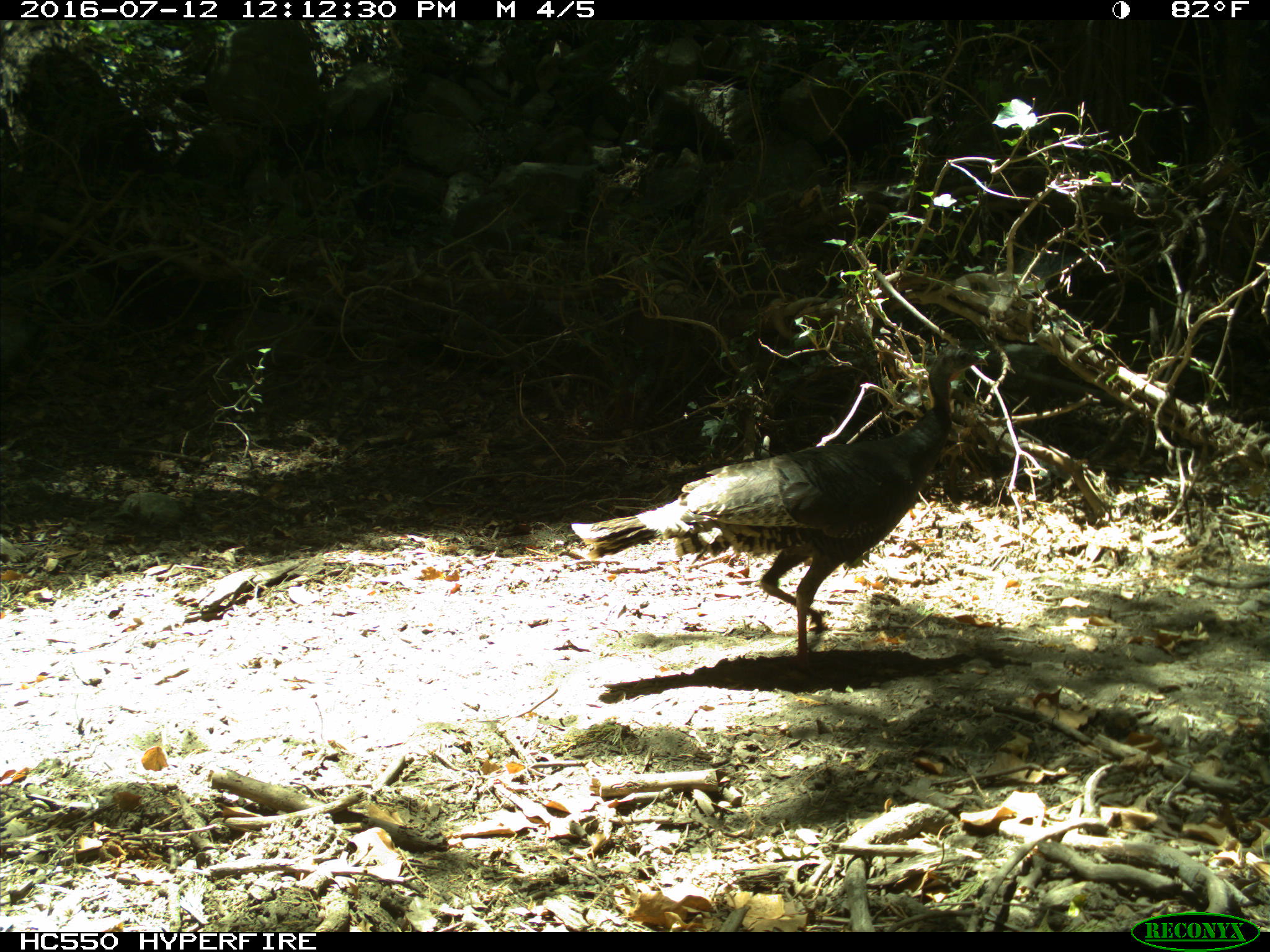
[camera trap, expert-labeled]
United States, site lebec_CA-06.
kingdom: Animalia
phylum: Chordata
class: Aves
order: Galliformes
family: Phasianidae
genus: Meleagris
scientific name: Meleagris gallopavo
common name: wild turkey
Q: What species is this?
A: Meleagris gallopavo (wild turkey).